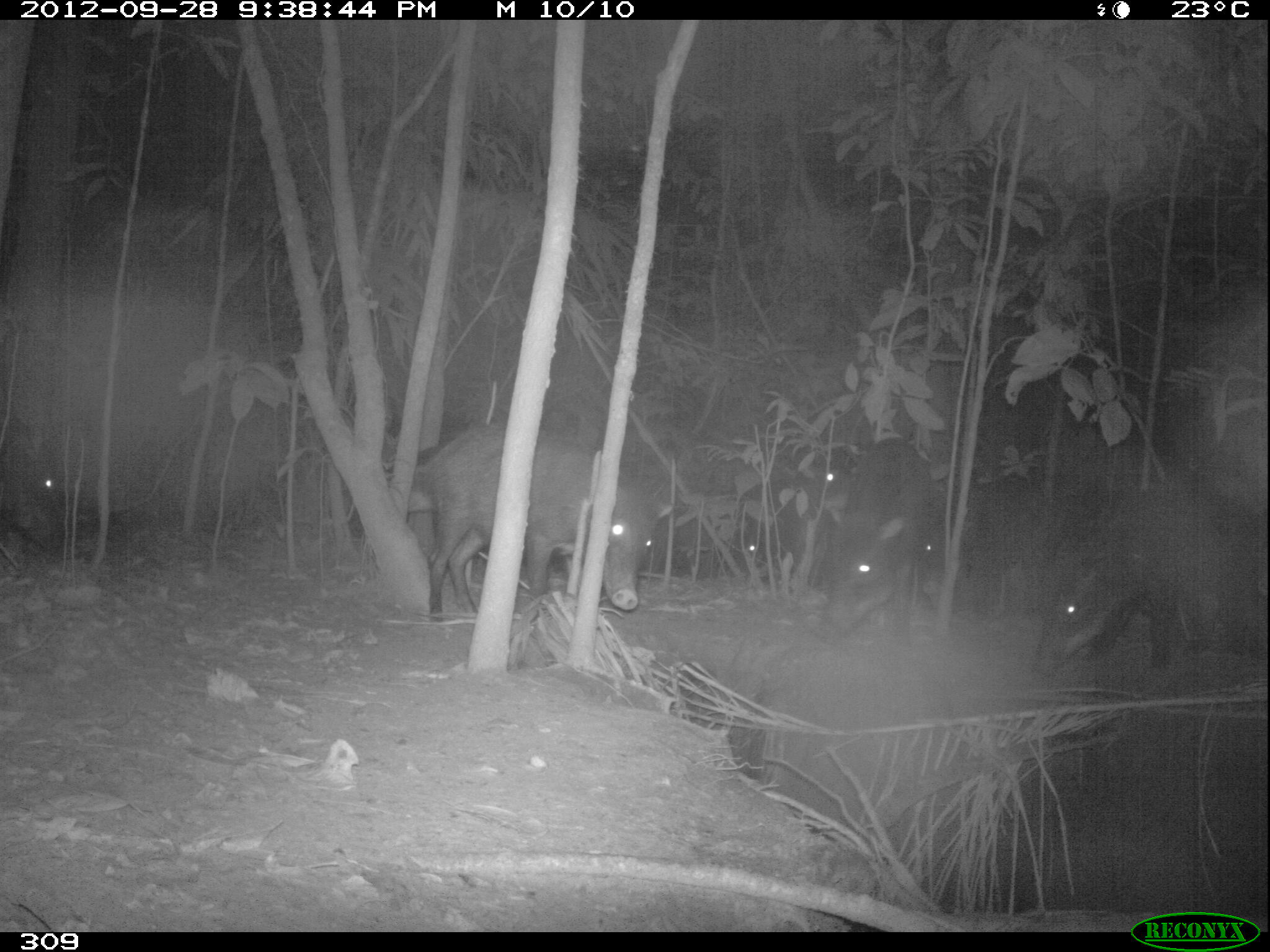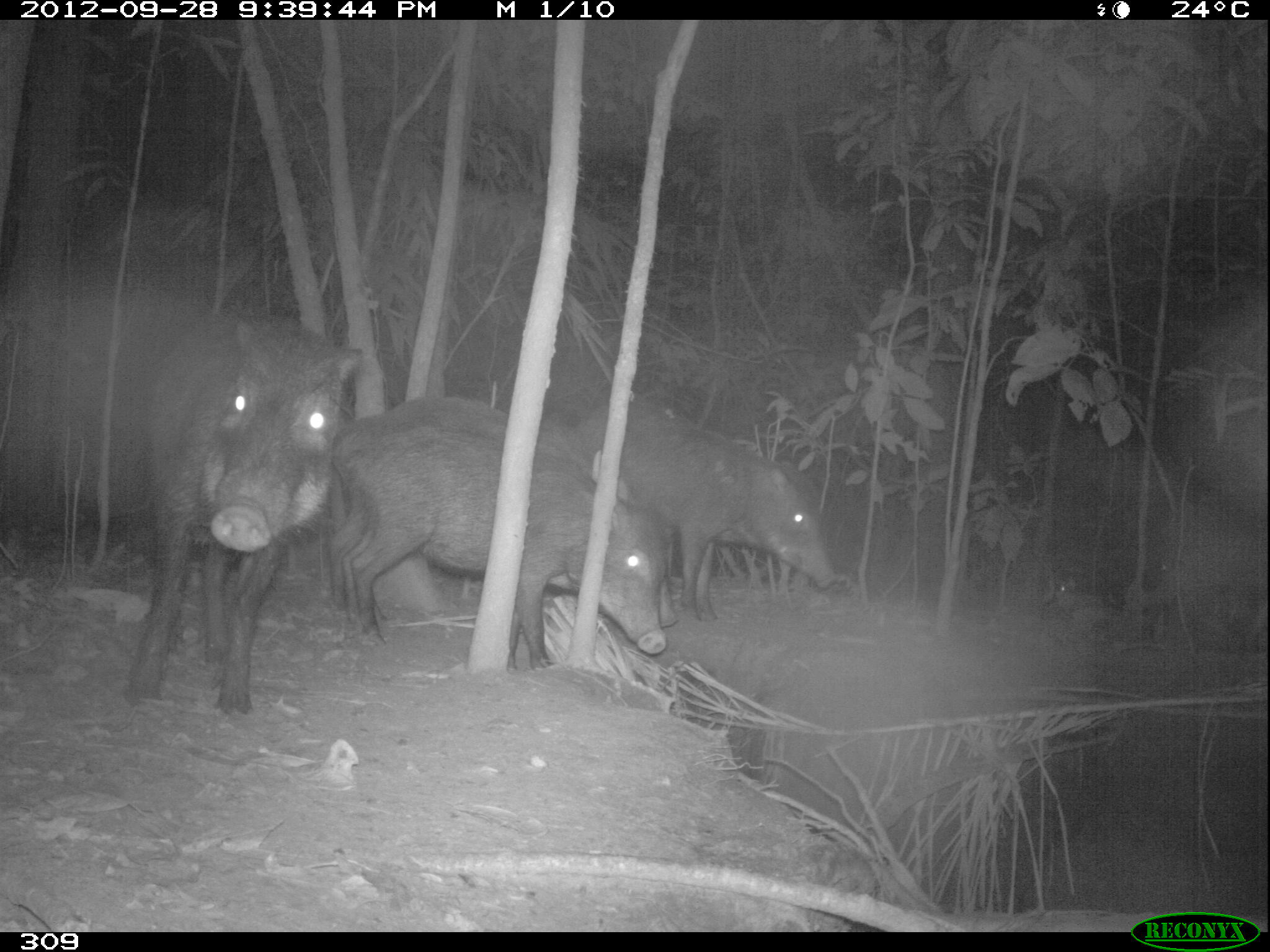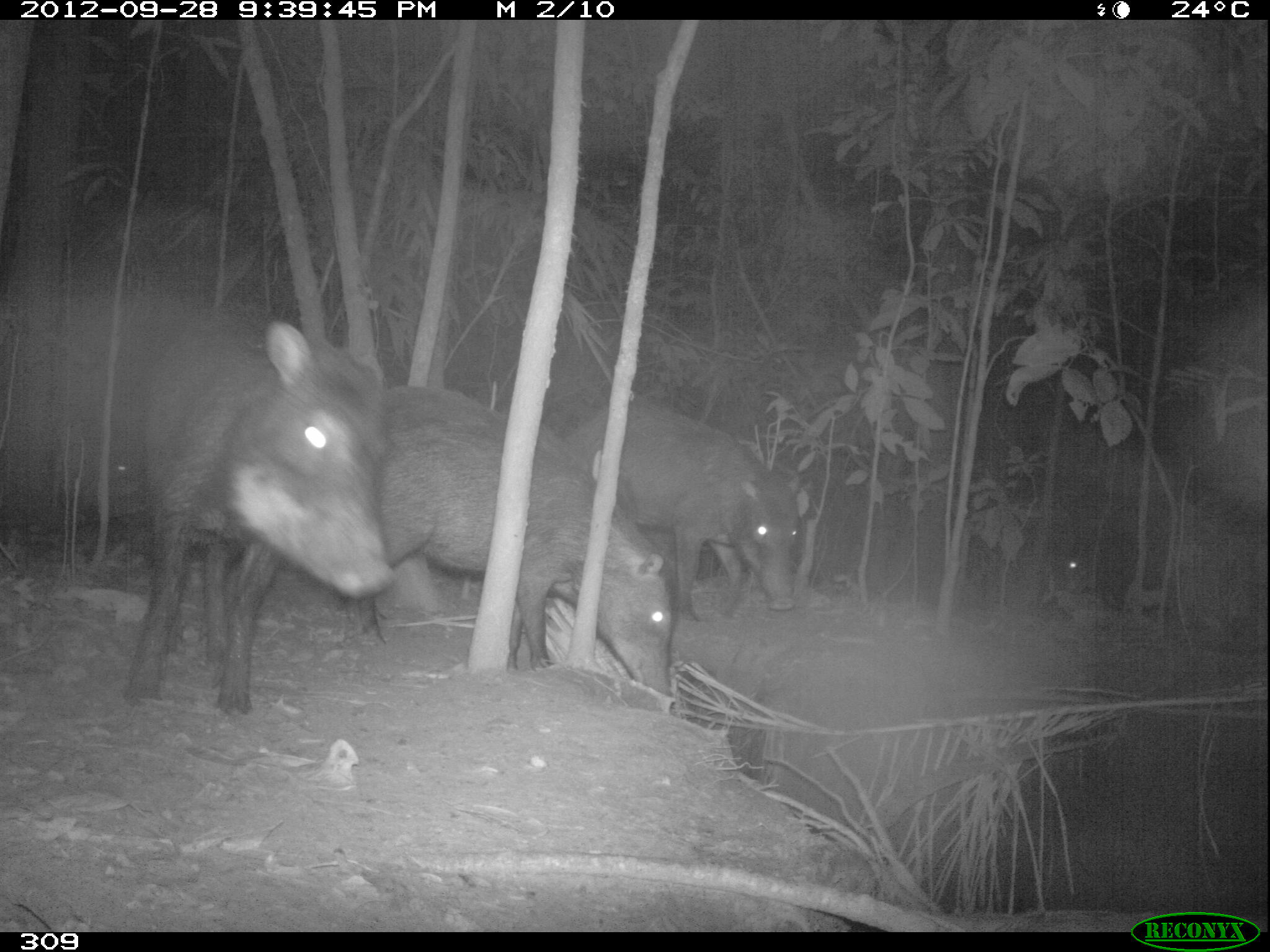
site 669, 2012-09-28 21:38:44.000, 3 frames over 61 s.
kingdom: Animalia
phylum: Chordata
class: Mammalia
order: Artiodactyla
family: Tayassuidae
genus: Tayassu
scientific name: Tayassu pecari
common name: white-lipped peccary